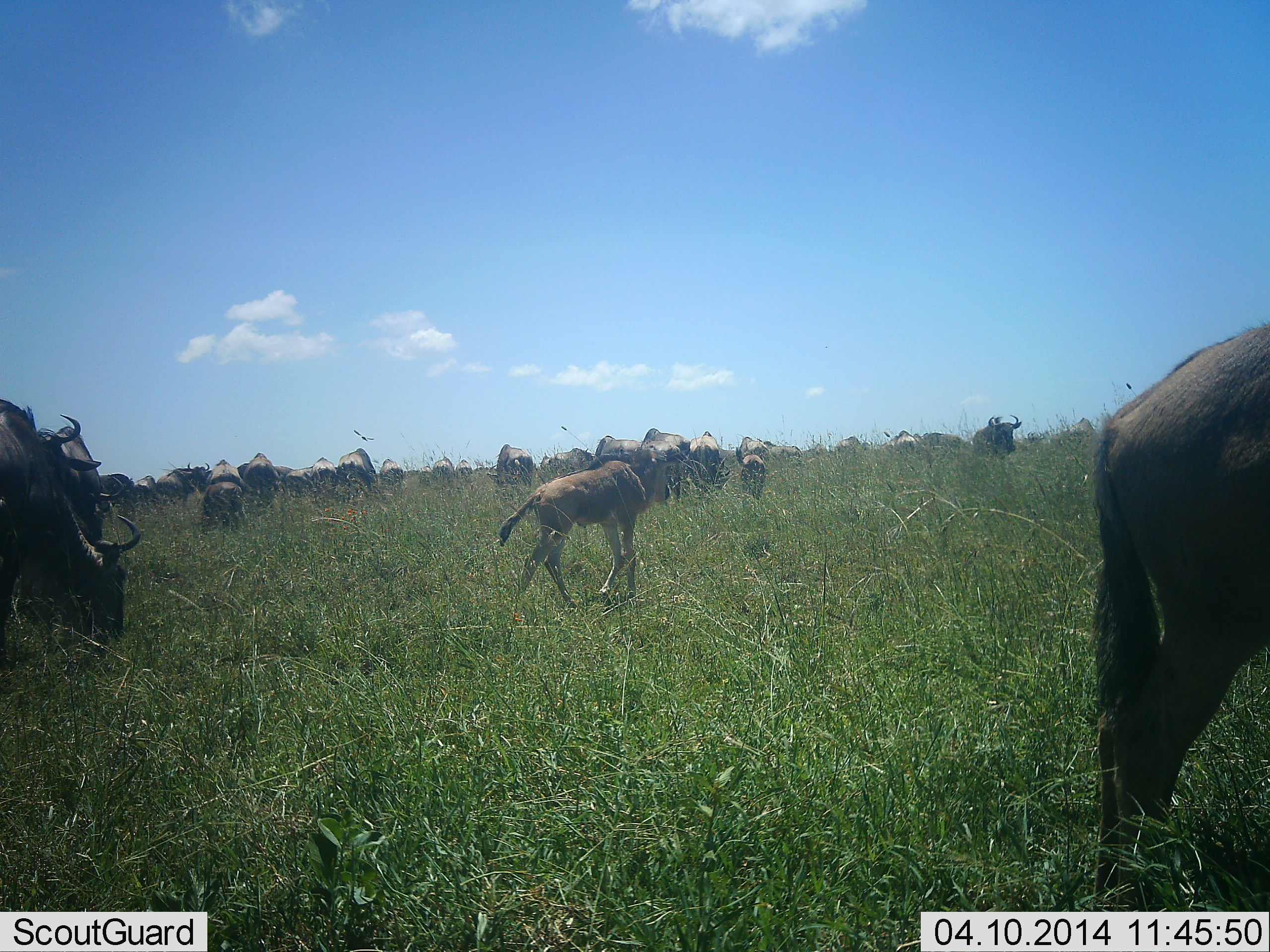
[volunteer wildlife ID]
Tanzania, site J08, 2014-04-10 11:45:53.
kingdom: Animalia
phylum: Chordata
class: Mammalia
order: Artiodactyla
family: Bovidae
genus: Connochaetes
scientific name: Connochaetes taurinus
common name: blue wildebeest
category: wildebeest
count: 11-50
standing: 50%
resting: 0%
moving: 80%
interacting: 0%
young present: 90%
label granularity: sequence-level